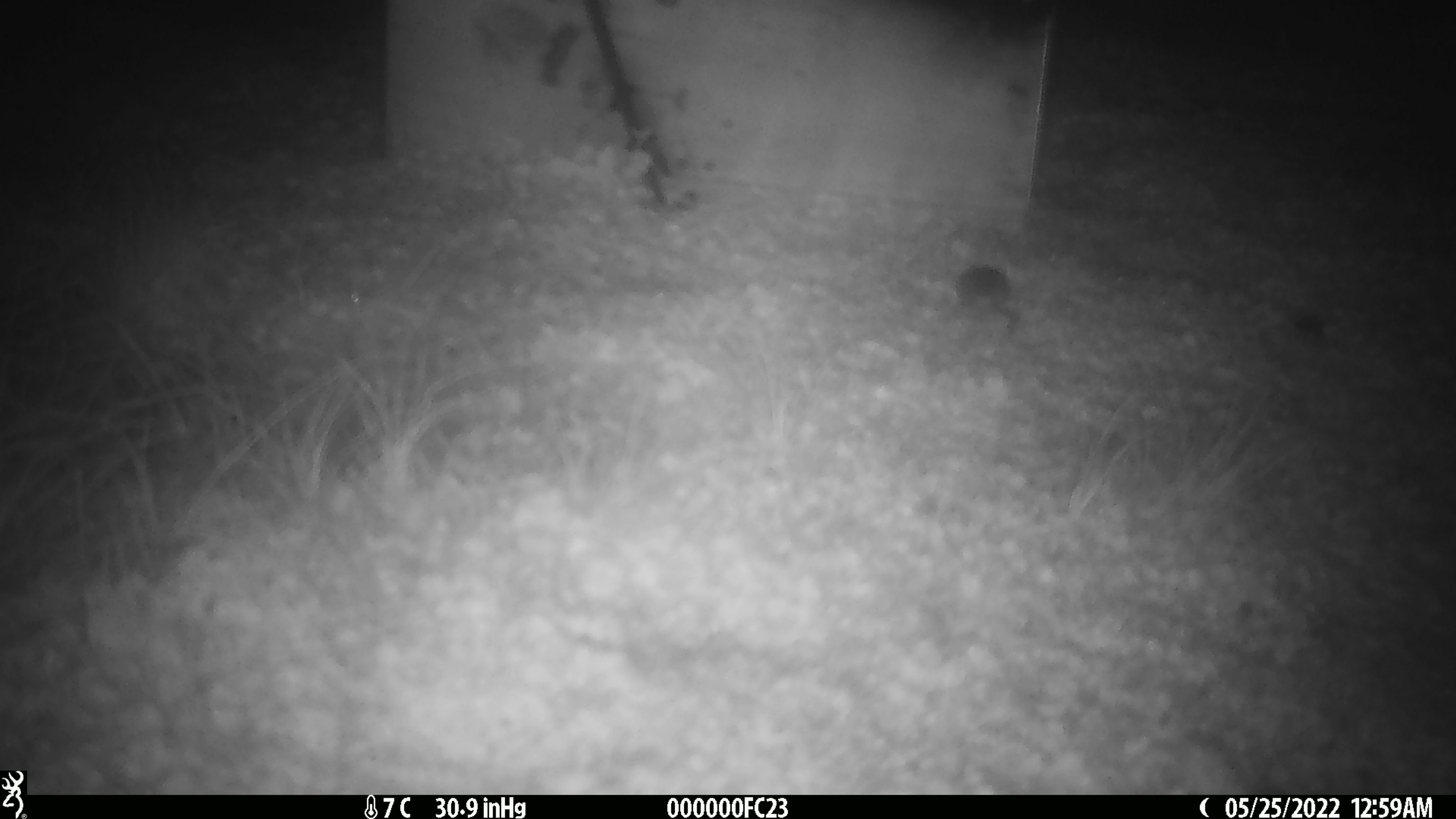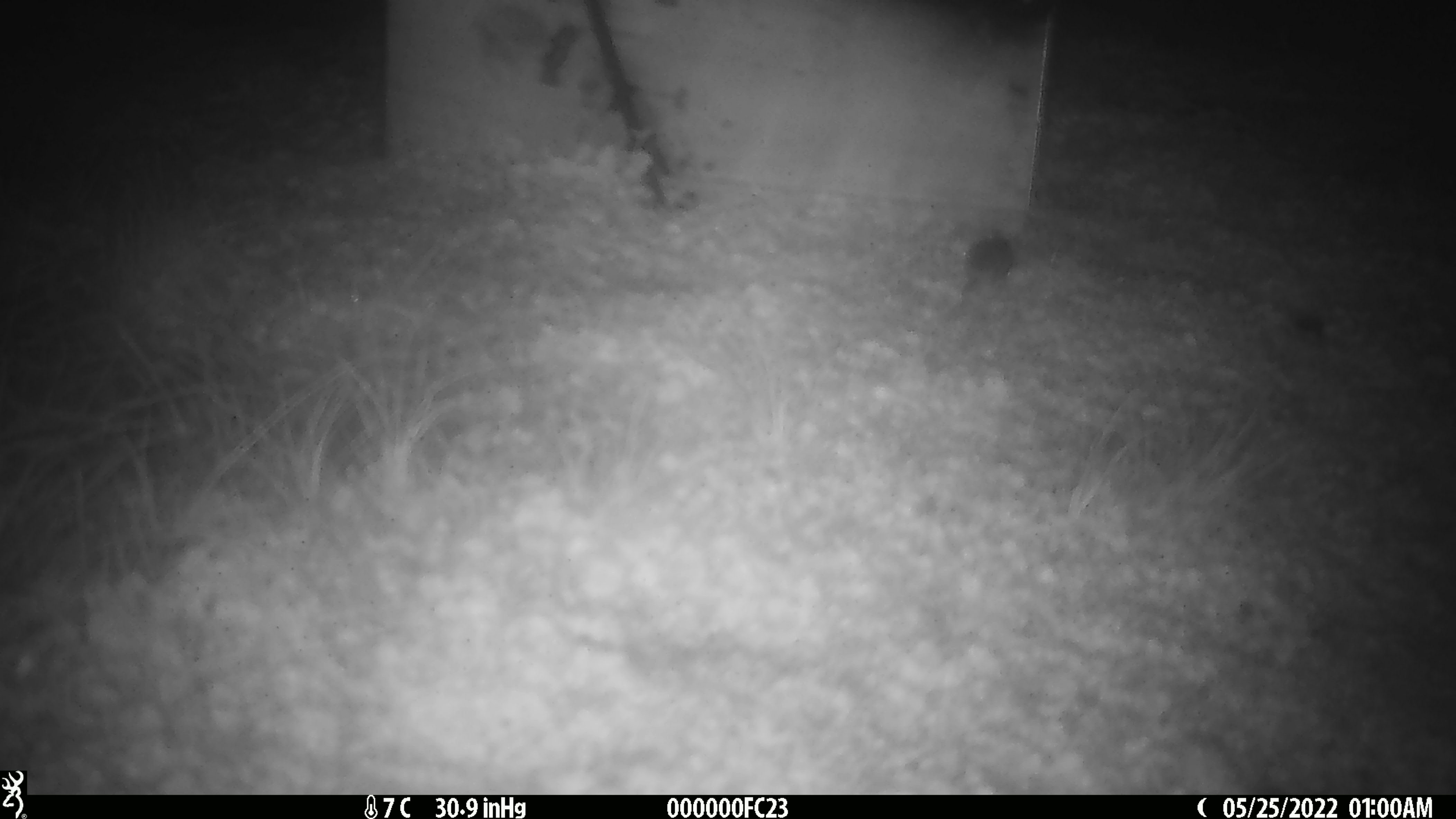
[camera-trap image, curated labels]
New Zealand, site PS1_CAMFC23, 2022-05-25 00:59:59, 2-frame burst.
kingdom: Animalia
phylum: Chordata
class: Mammalia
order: Rodentia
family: Muridae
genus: Mus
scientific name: Mus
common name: mouse